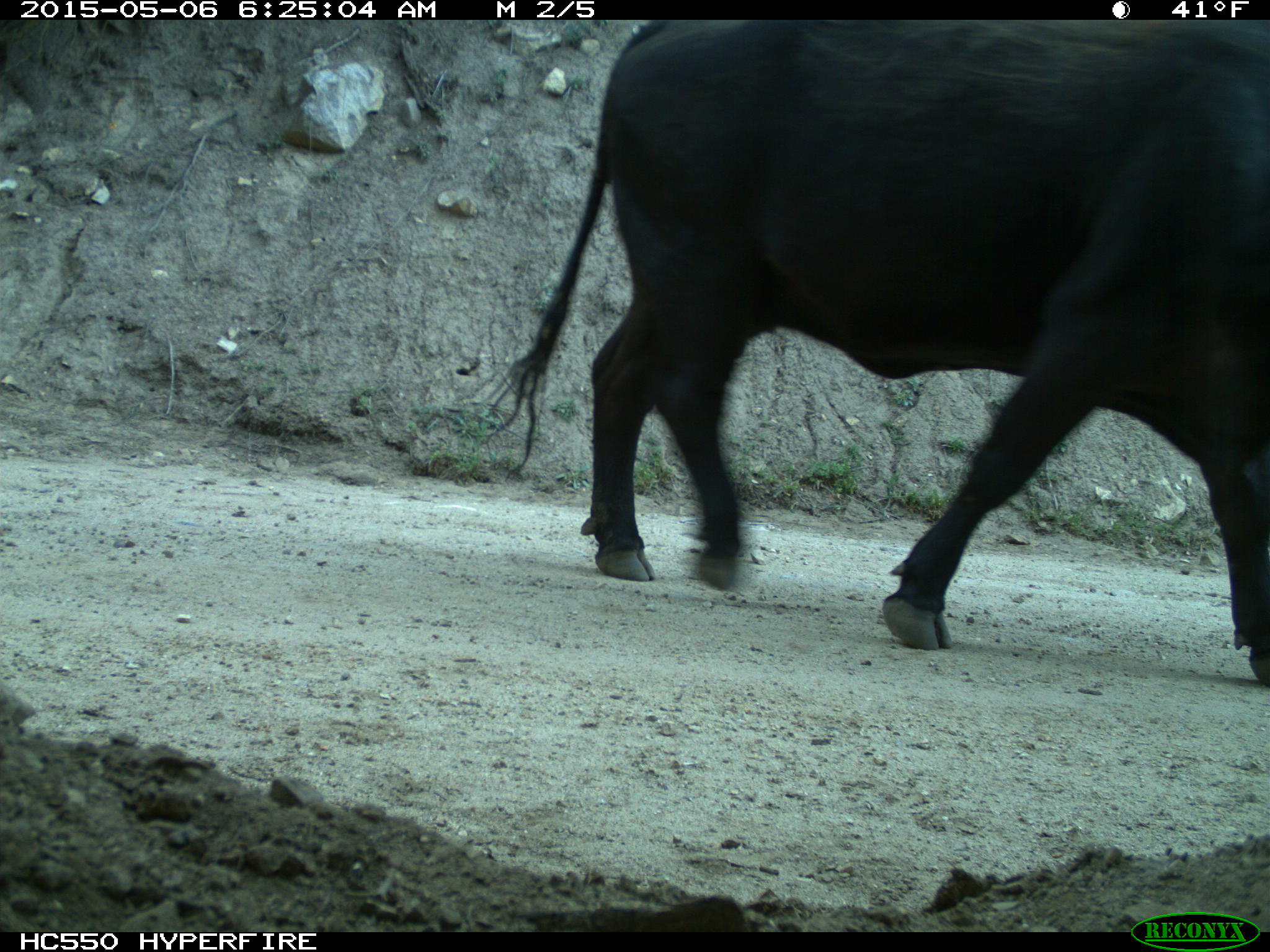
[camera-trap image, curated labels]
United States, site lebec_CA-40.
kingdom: Animalia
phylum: Chordata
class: Mammalia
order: Artiodactyla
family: Bovidae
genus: Bos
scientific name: Bos taurus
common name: domestic cow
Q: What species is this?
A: Bos taurus (domestic cow).